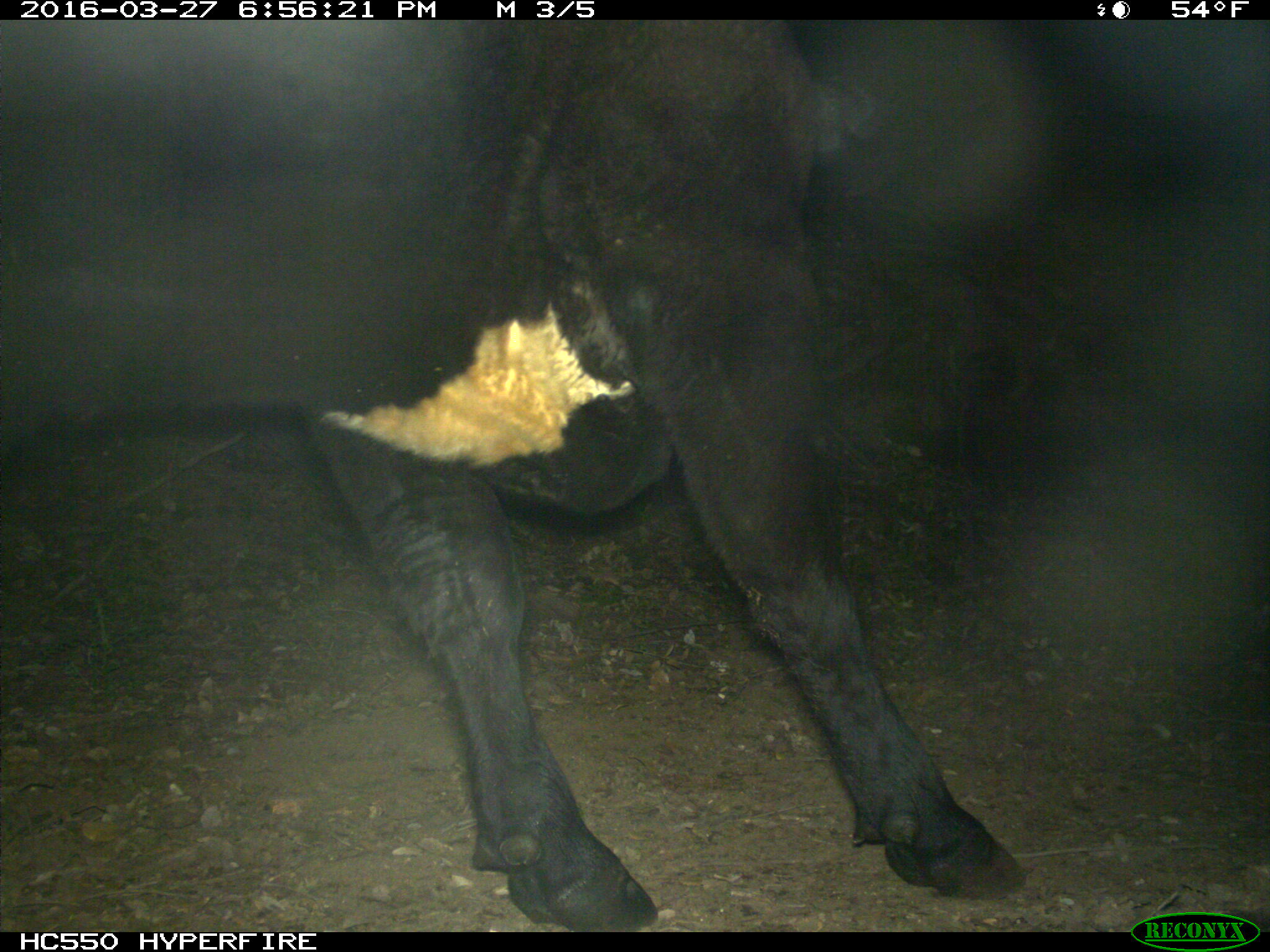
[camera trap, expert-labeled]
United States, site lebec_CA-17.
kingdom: Animalia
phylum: Chordata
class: Mammalia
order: Artiodactyla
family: Bovidae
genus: Bos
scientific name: Bos taurus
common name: domestic cow